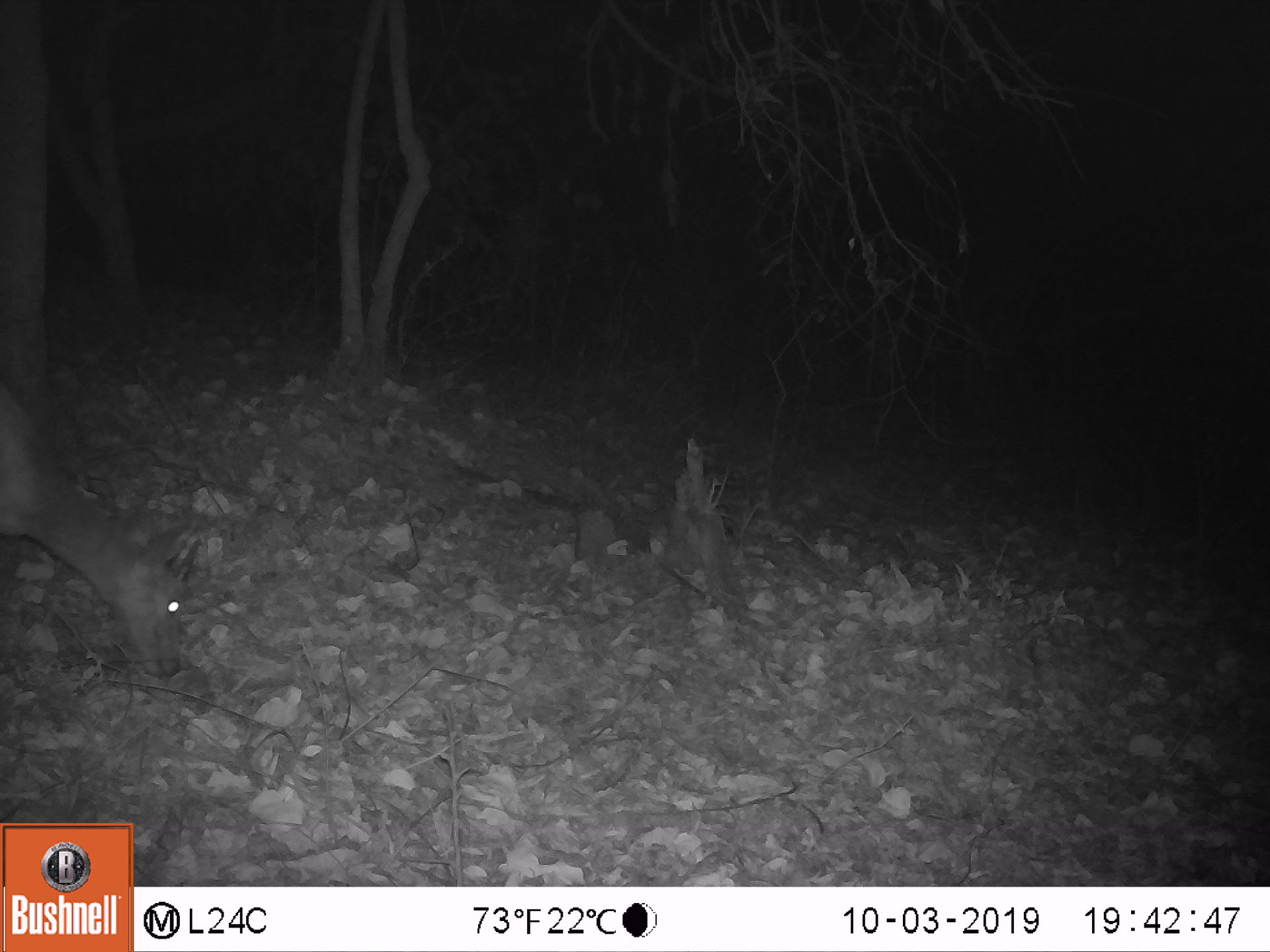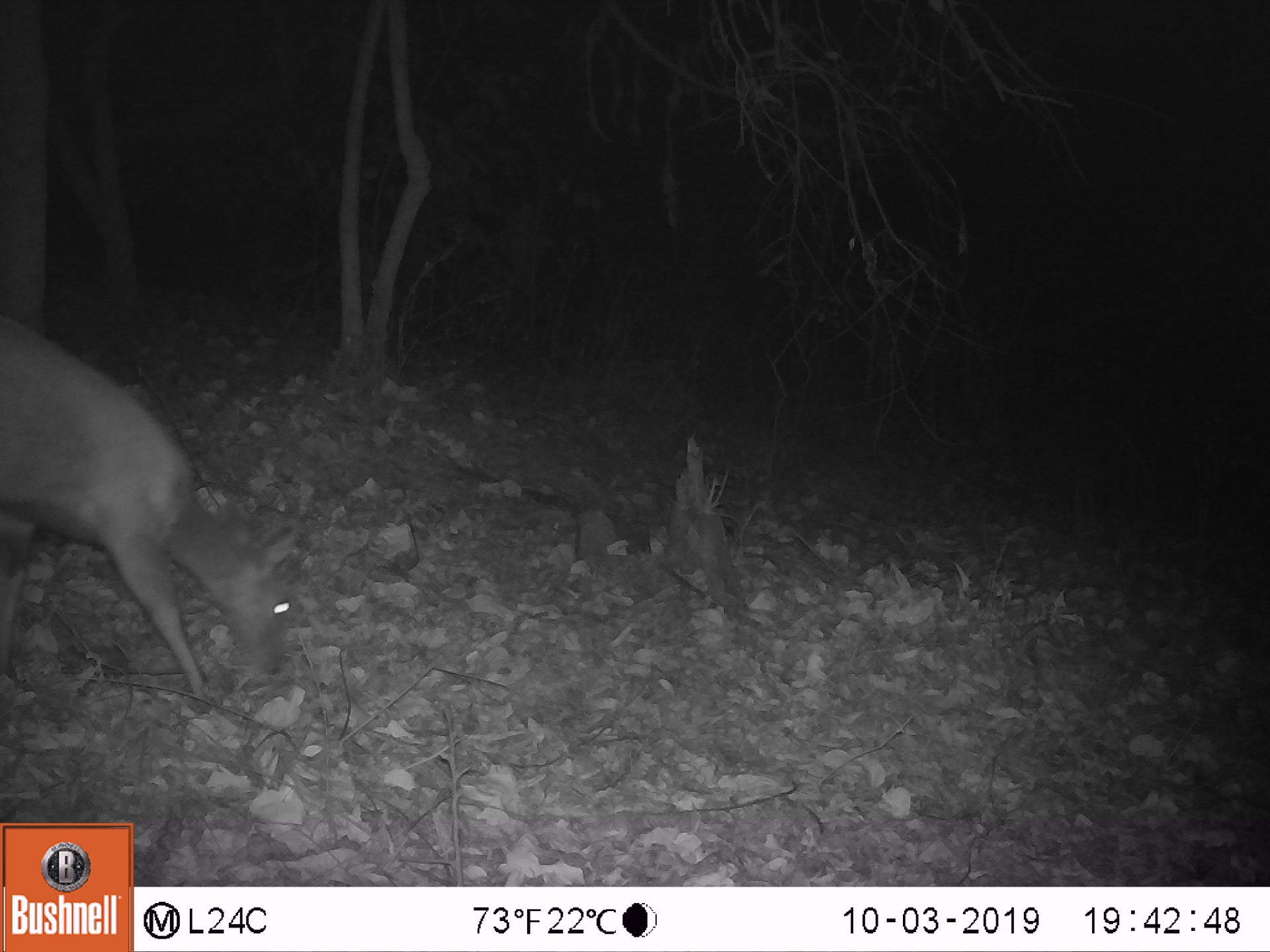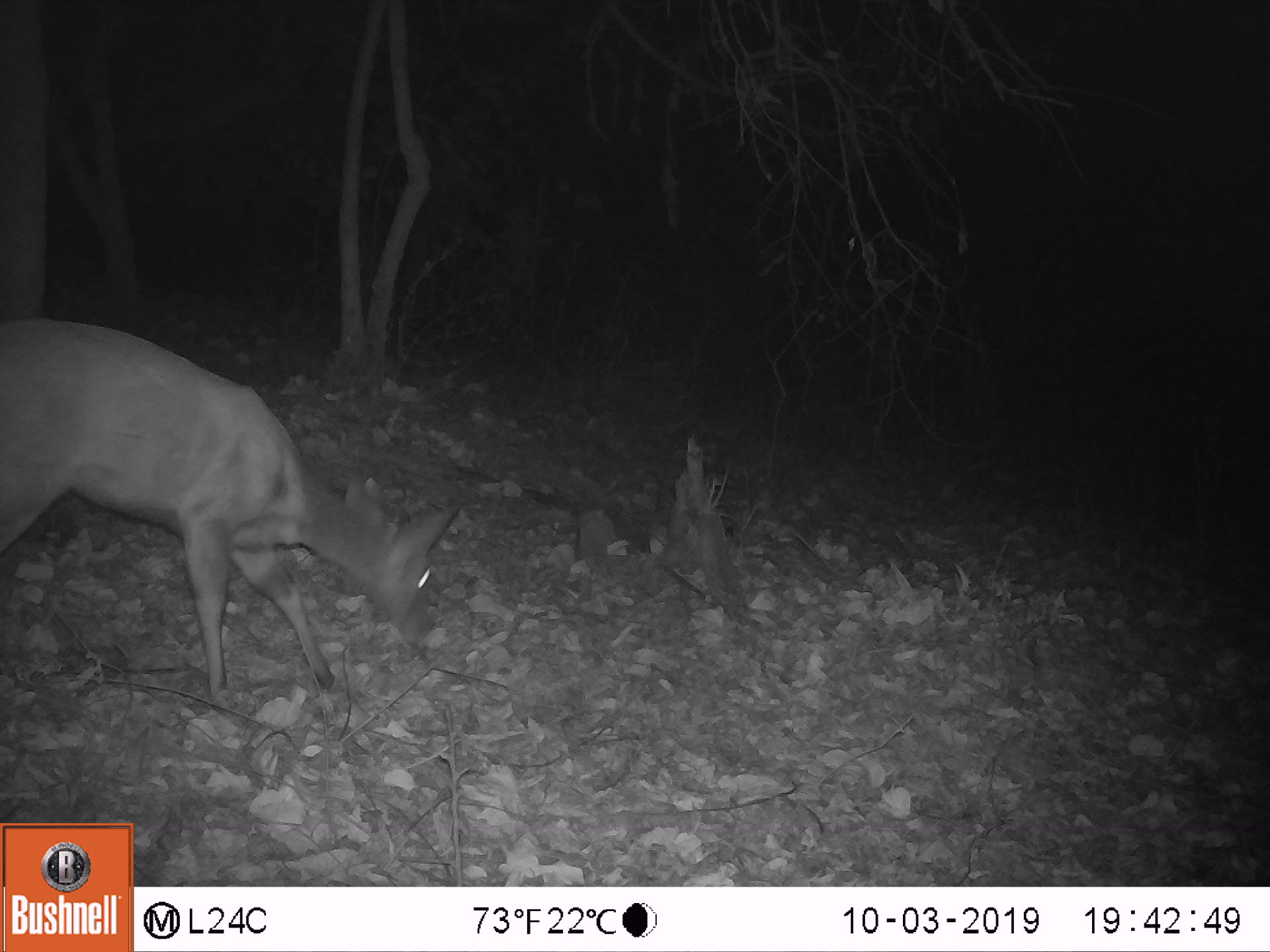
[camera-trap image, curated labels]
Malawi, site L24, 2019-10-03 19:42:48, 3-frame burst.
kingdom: Animalia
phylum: Chordata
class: Mammalia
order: Artiodactyla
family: Bovidae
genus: Tragelaphus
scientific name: Tragelaphus sylvaticus sylvaticus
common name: cape bushbuck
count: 1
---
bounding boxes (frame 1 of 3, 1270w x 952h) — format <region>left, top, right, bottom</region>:
cape bushbuck: <region>2, 374, 209, 682</region>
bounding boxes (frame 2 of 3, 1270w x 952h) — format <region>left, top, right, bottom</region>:
cape bushbuck: <region>0, 300, 320, 706</region>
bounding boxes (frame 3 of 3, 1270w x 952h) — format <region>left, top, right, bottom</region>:
cape bushbuck: <region>5, 313, 472, 705</region>